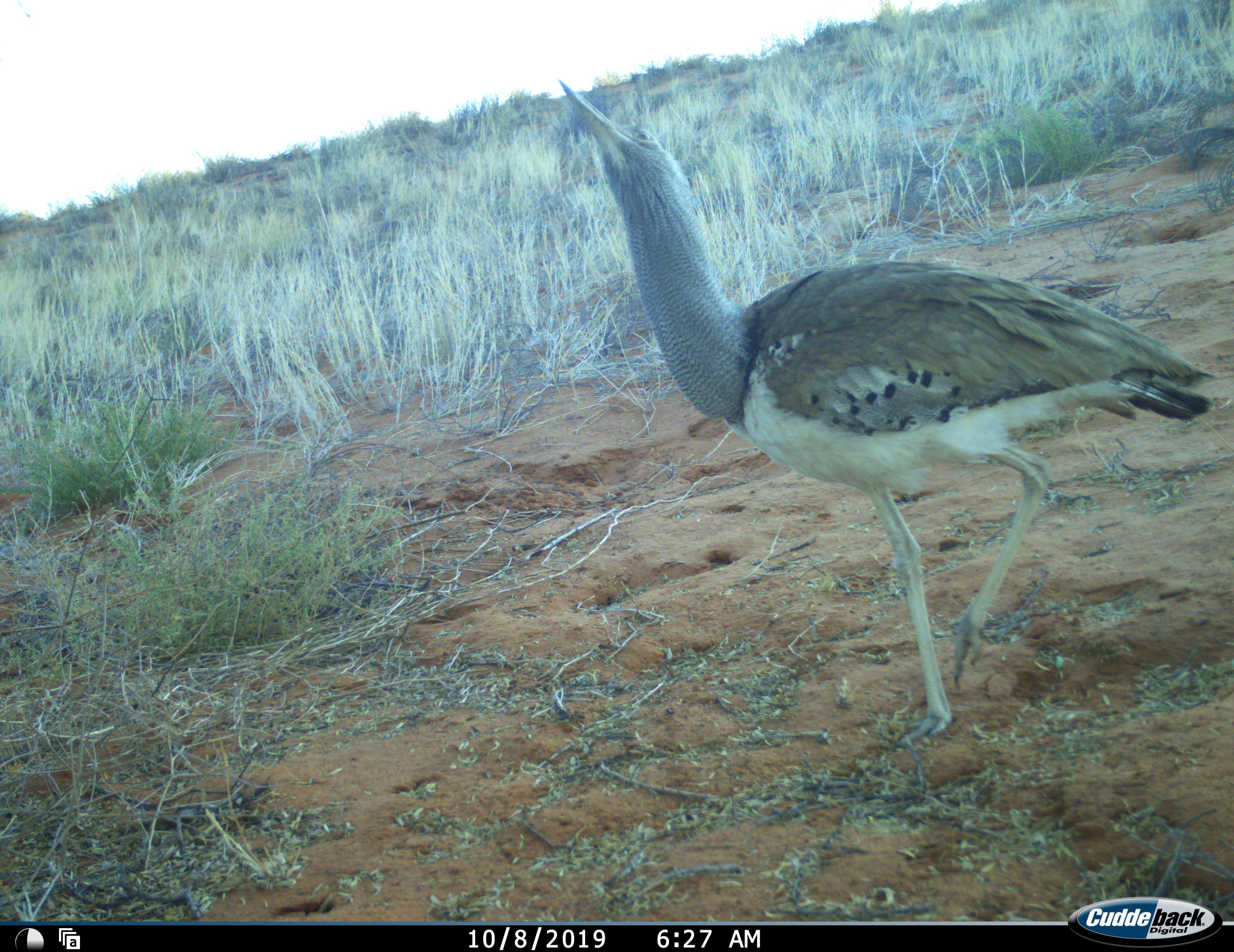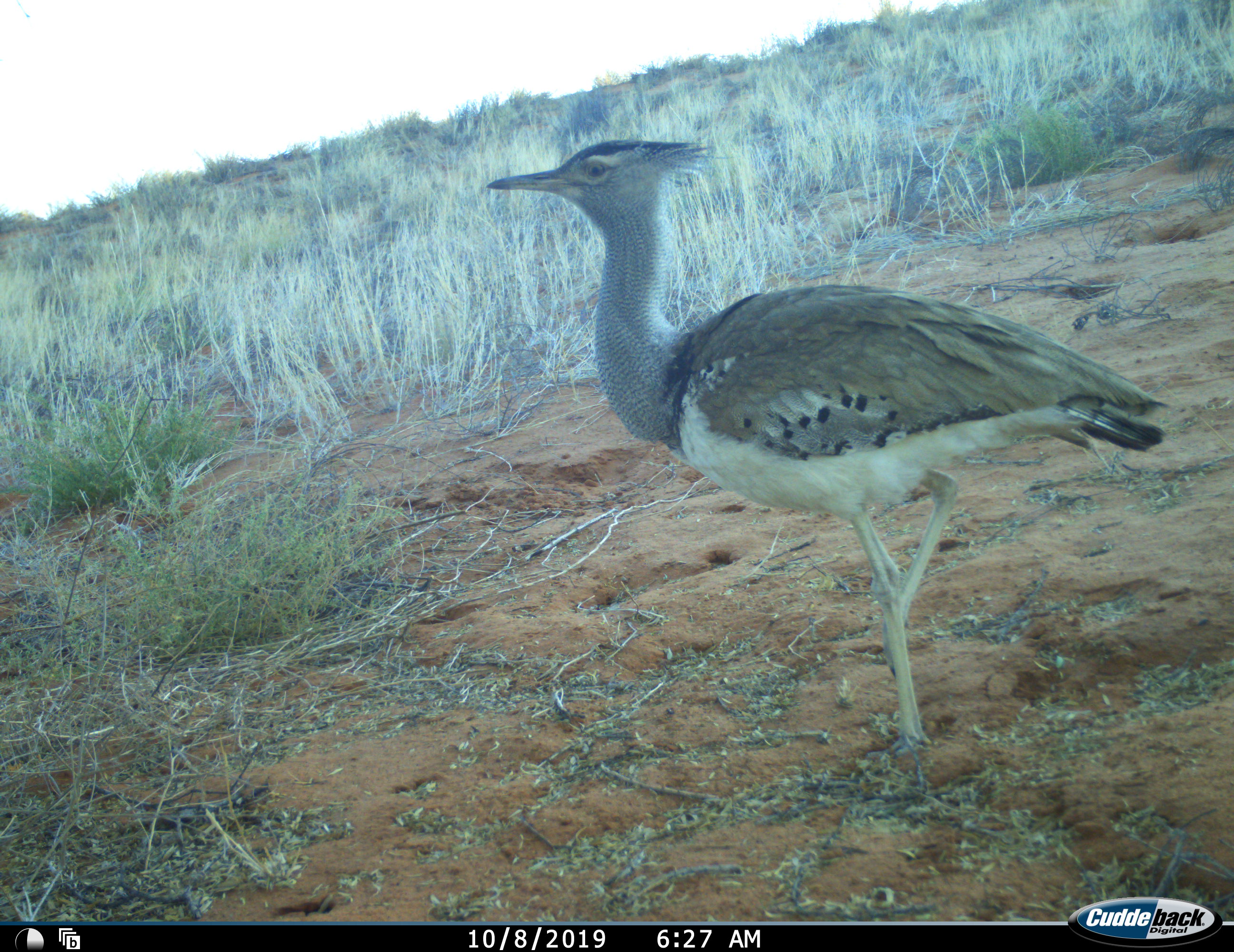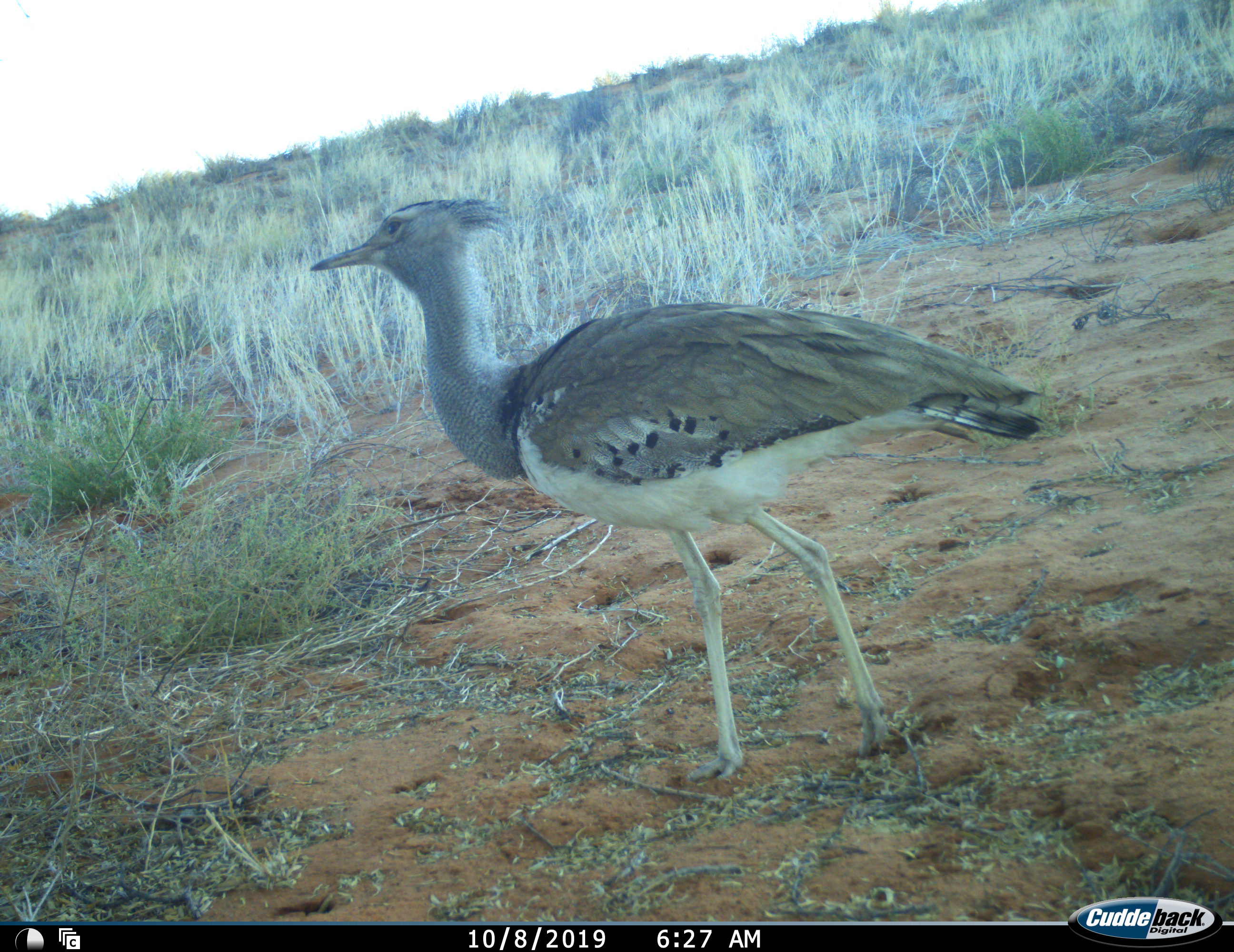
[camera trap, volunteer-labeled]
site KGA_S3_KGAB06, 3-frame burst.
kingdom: Animalia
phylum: Chordata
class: Aves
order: Otidiformes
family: Otididae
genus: Ardeotis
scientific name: Ardeotis kori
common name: kori bustard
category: bustardkori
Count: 1.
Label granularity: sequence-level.